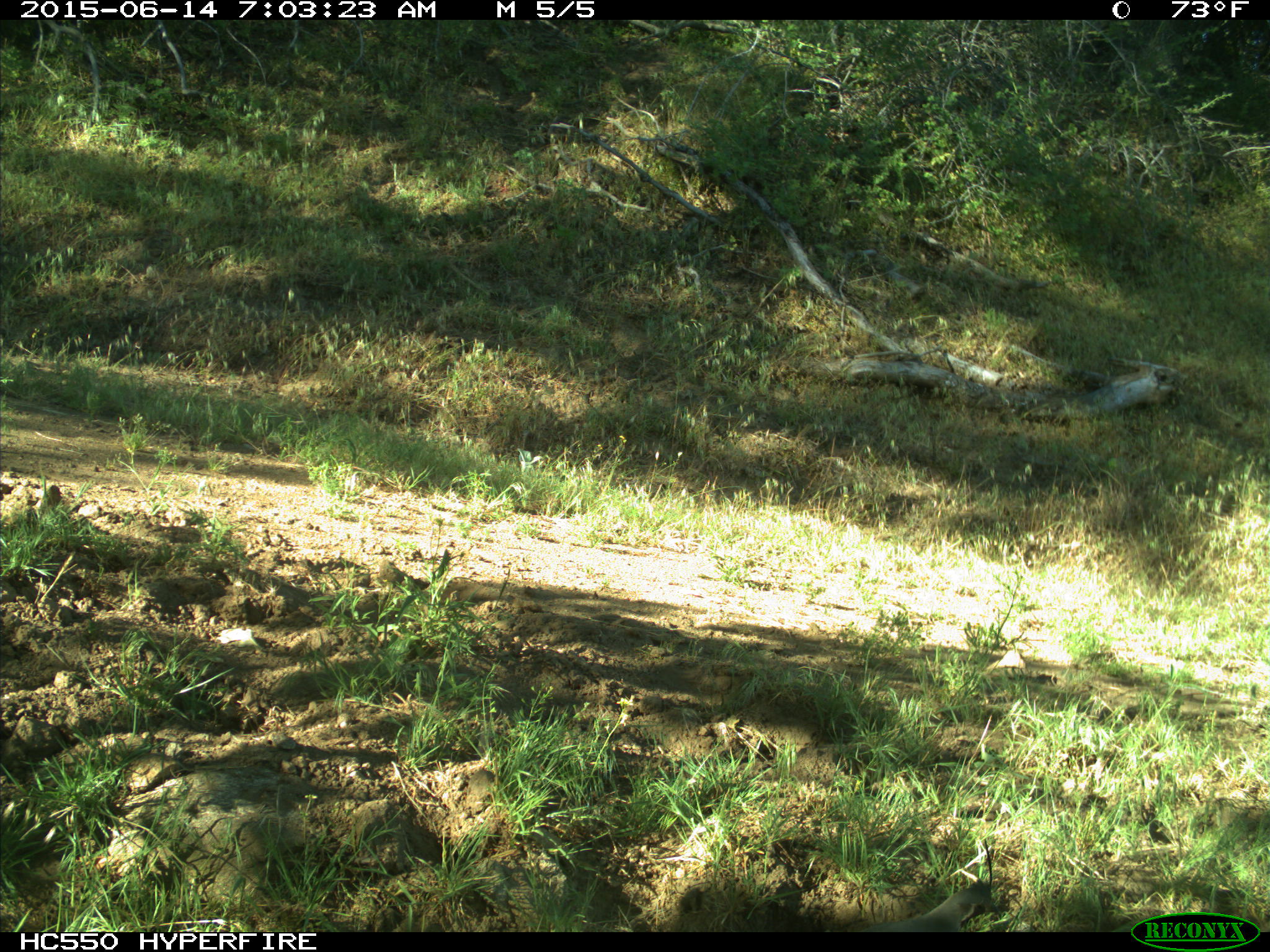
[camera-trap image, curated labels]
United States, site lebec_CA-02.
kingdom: Animalia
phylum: Chordata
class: Aves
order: Galliformes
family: Odontophoridae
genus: Callipepla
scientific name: Callipepla californica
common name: california quail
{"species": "Callipepla californica (california quail)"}